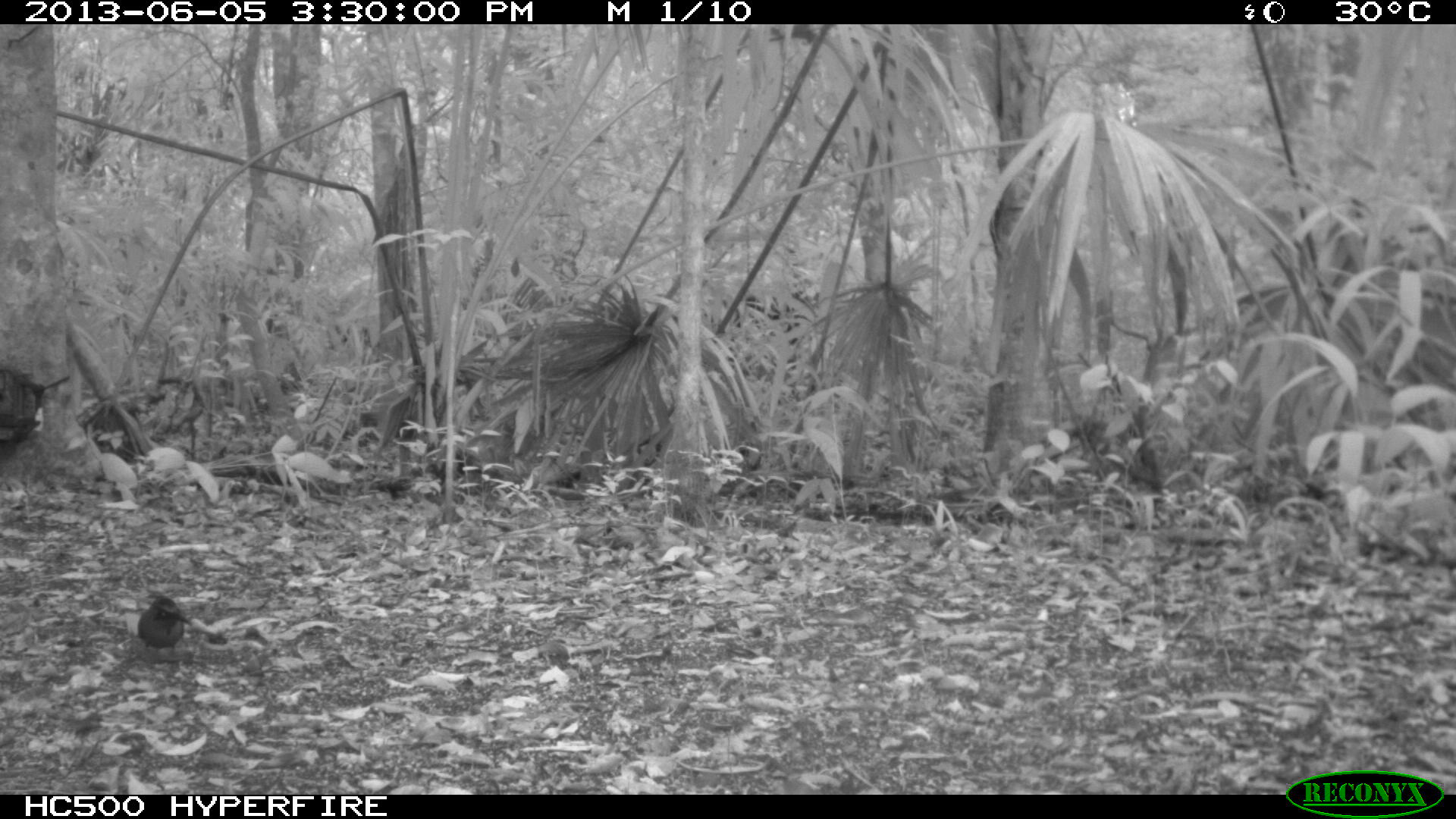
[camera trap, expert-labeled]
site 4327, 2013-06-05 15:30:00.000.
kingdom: Animalia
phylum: Chordata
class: Aves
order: Coraciiformes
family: Momotidae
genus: Momotus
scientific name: Momotus momota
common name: amazonian motmot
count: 1